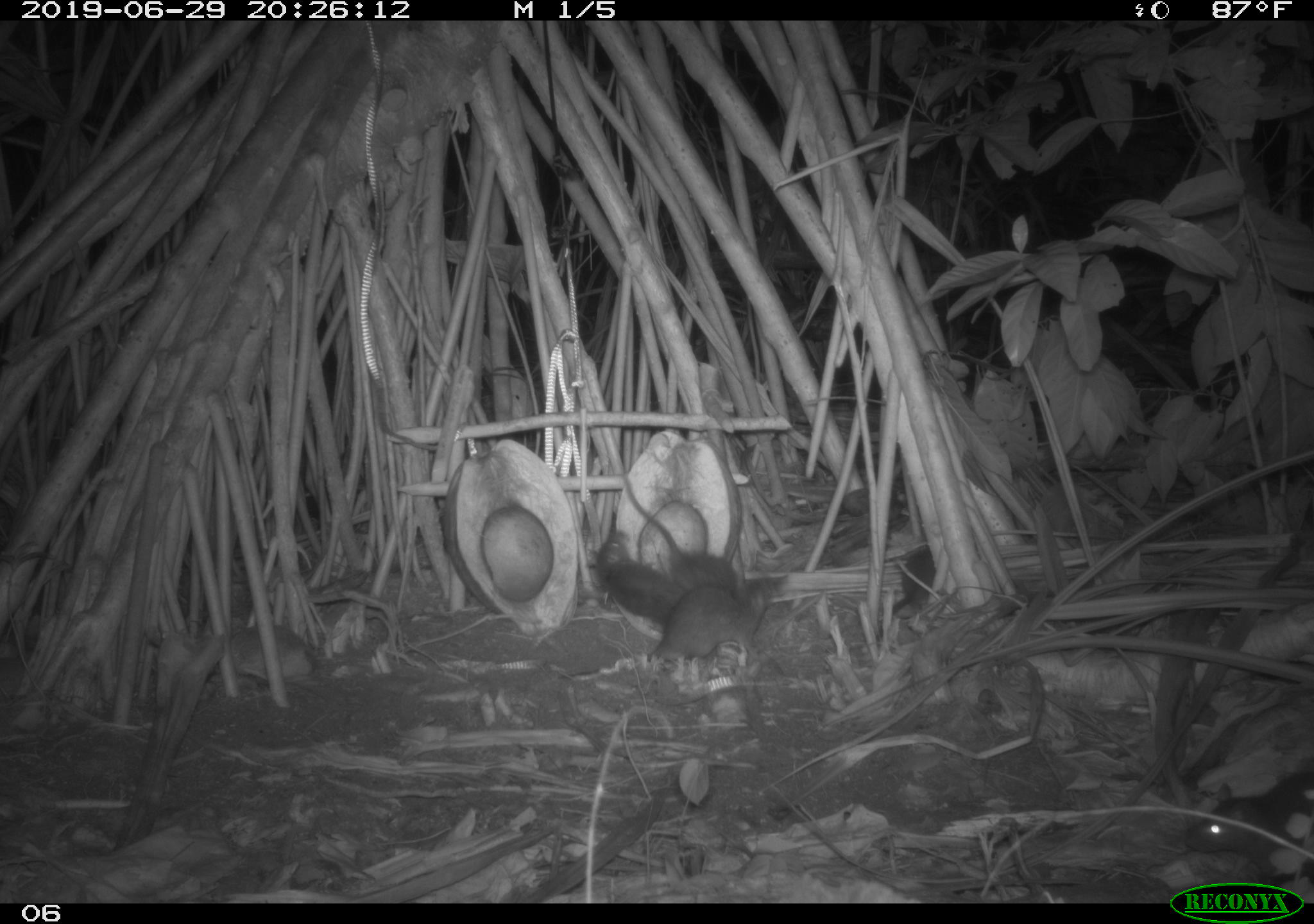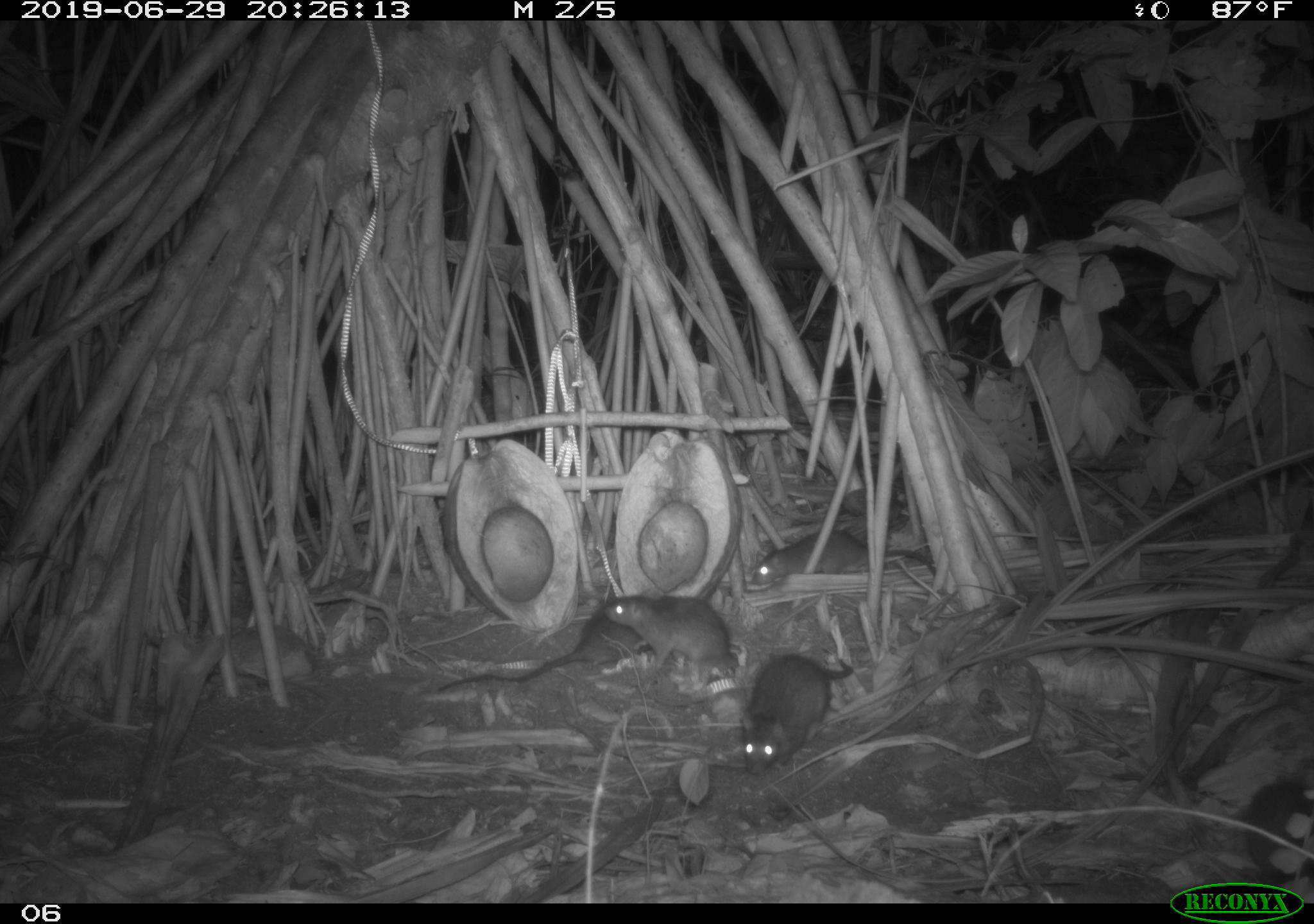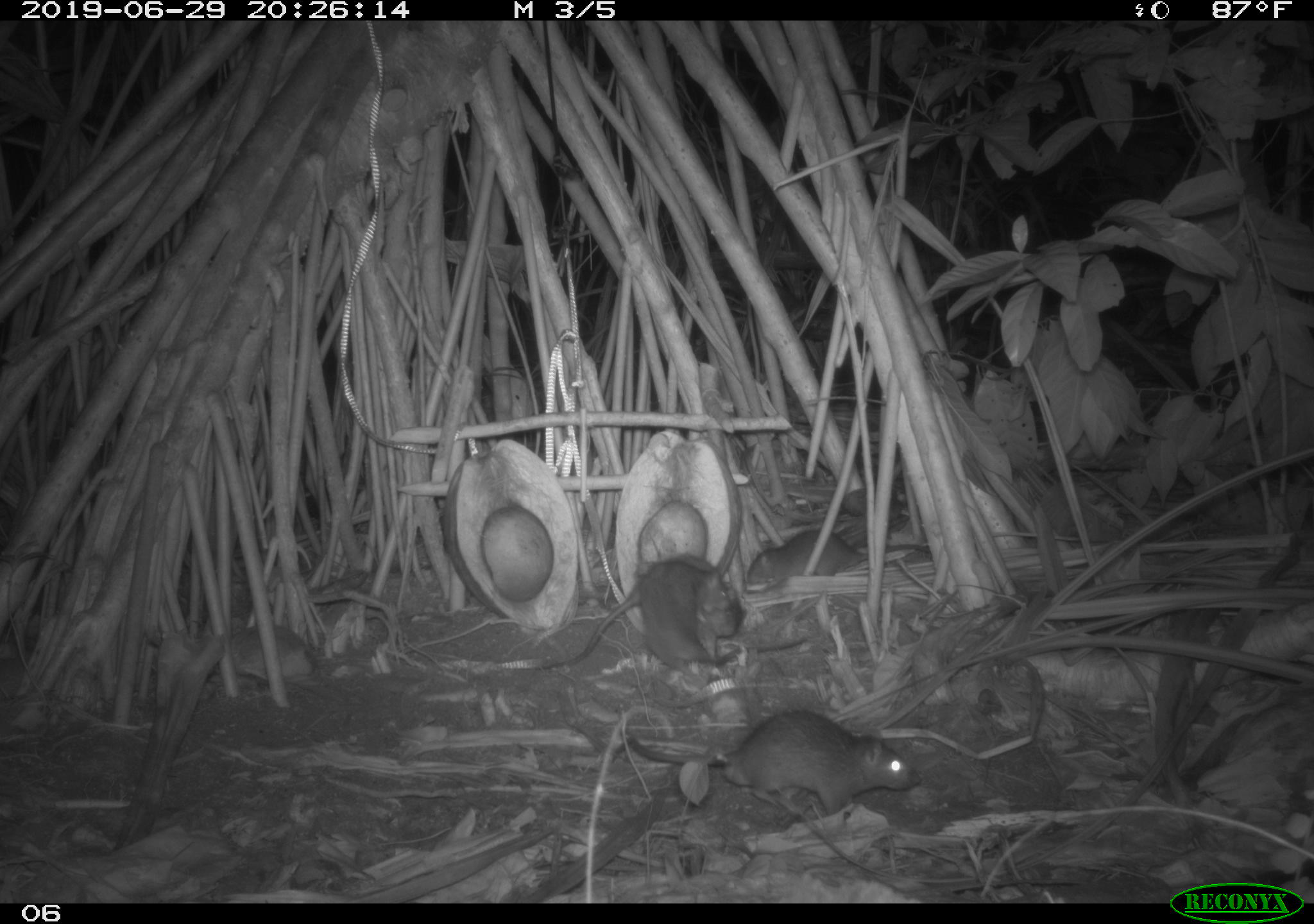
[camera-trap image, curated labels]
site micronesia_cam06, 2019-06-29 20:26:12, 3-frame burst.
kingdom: Animalia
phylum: Chordata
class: Mammalia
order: Rodentia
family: Muridae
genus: Rattus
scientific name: Rattus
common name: rat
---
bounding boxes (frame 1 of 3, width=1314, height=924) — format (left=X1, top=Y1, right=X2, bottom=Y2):
rat: (left=558, top=570, right=796, bottom=686); (left=606, top=432, right=743, bottom=607); (left=1184, top=762, right=1314, bottom=879); (left=590, top=527, right=686, bottom=622); (left=873, top=545, right=943, bottom=645)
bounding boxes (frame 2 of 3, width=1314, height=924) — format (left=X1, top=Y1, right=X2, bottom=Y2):
rat: (left=436, top=599, right=648, bottom=699); (left=730, top=649, right=857, bottom=778); (left=606, top=590, right=740, bottom=673); (left=749, top=527, right=940, bottom=581); (left=1239, top=773, right=1314, bottom=886)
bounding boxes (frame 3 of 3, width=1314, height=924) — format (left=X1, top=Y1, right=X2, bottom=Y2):
rat: (left=612, top=706, right=928, bottom=817); (left=523, top=543, right=746, bottom=676); (left=638, top=560, right=810, bottom=678); (left=733, top=518, right=928, bottom=603)